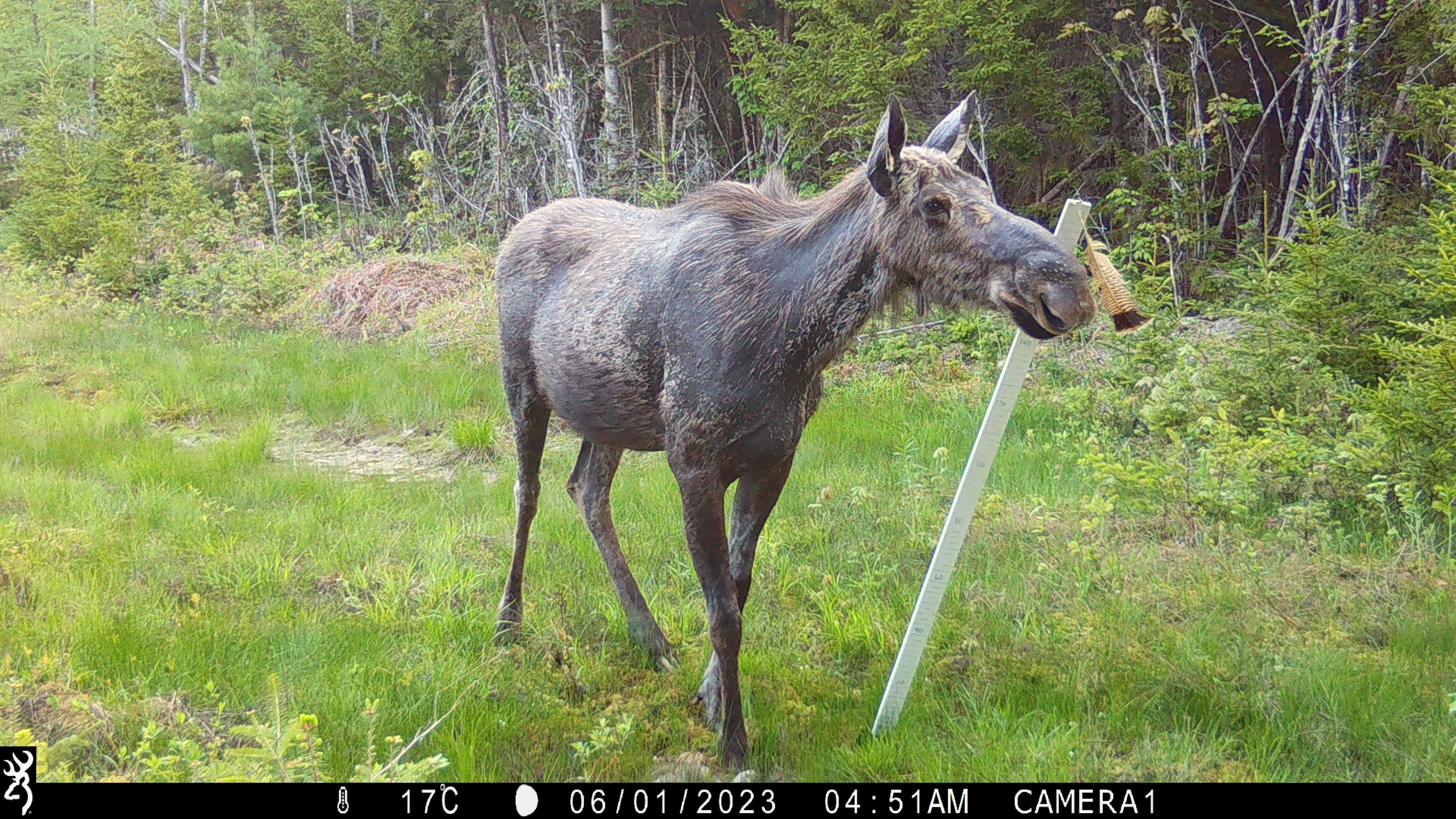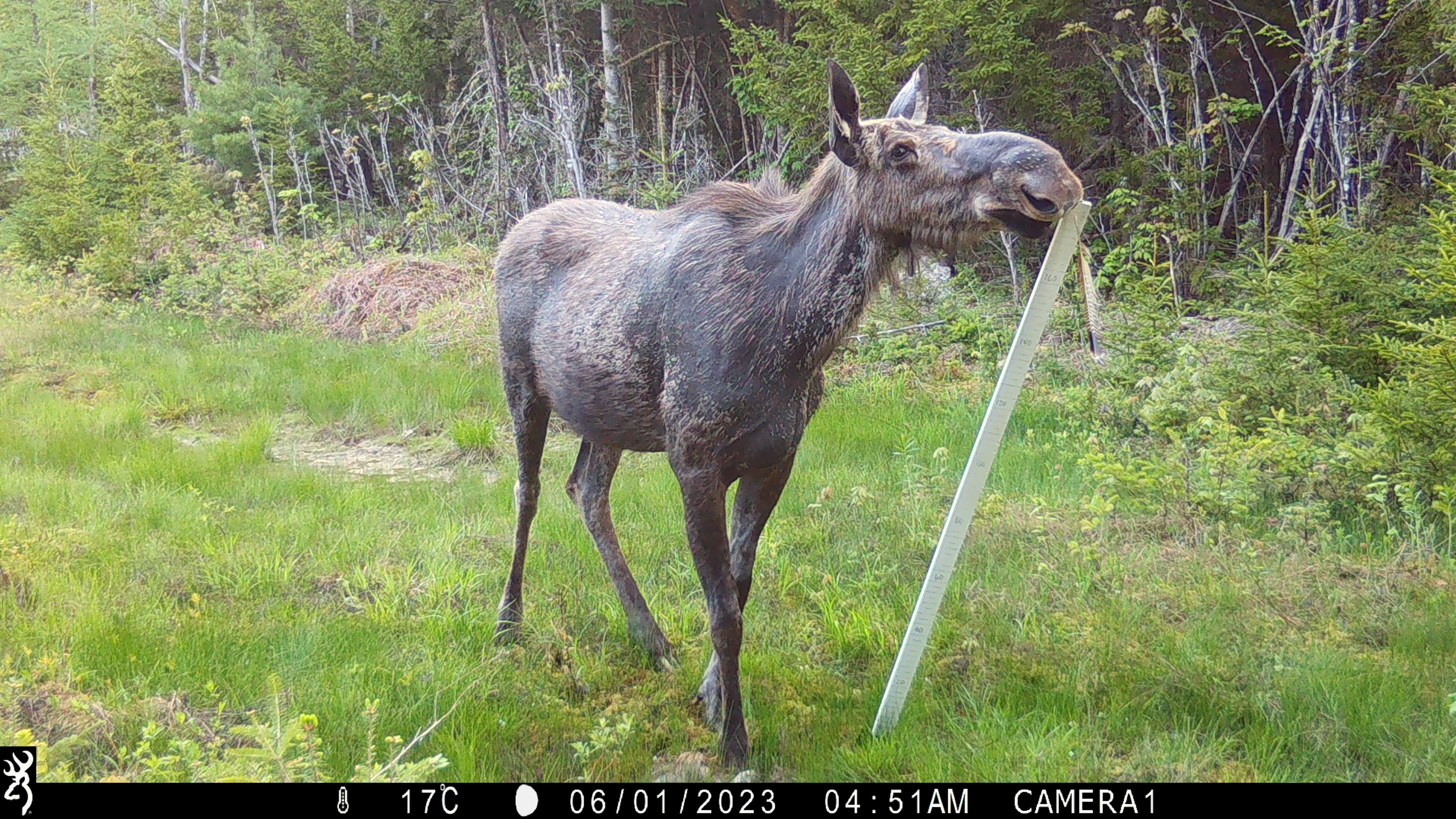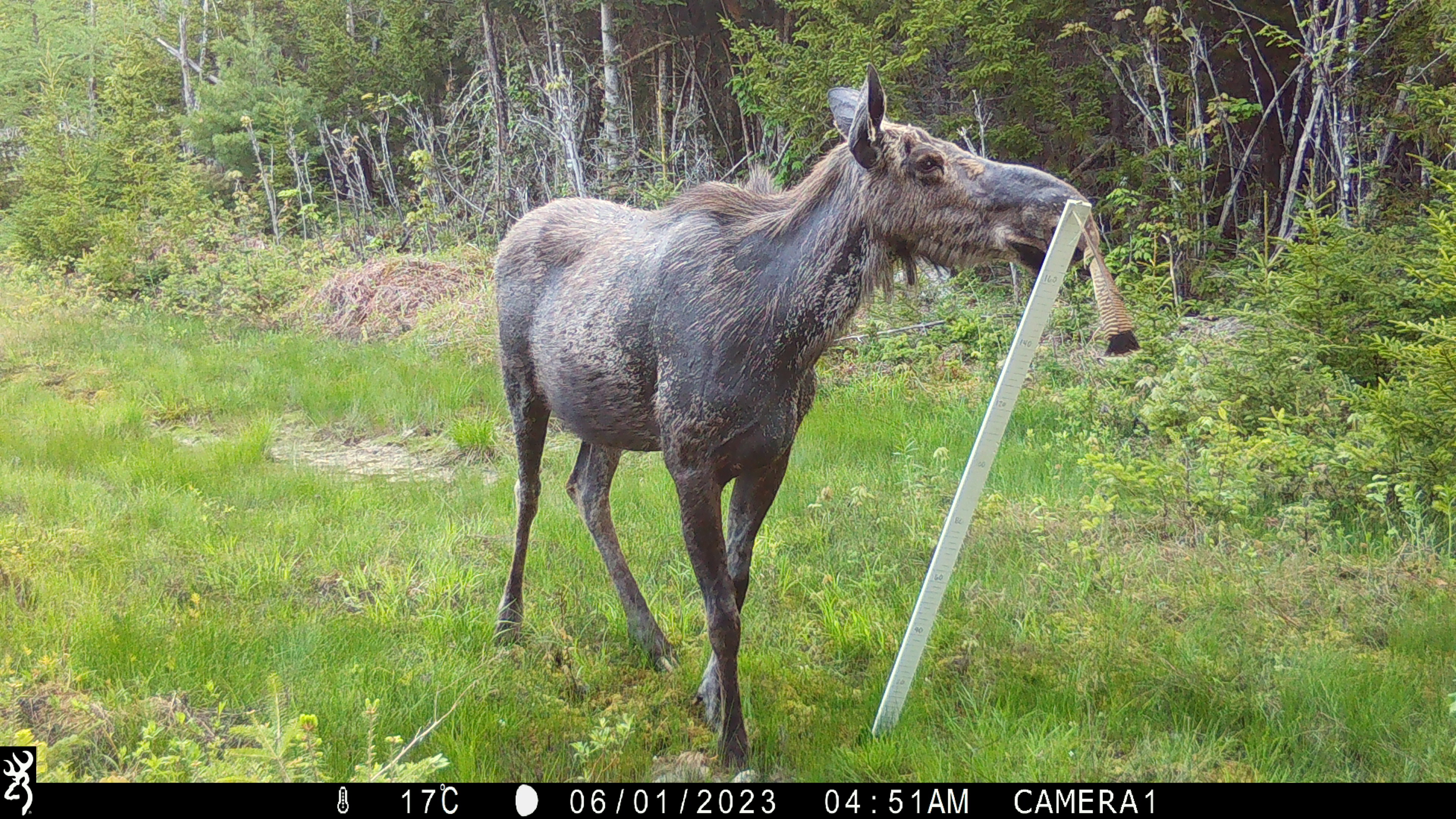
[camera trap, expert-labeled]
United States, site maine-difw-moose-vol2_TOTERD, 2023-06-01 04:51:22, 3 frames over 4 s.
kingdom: Animalia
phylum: Chordata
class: Mammalia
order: Artiodactyla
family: Cervidae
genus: Alces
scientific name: Alces alces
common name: moose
Moose (Alces alces).